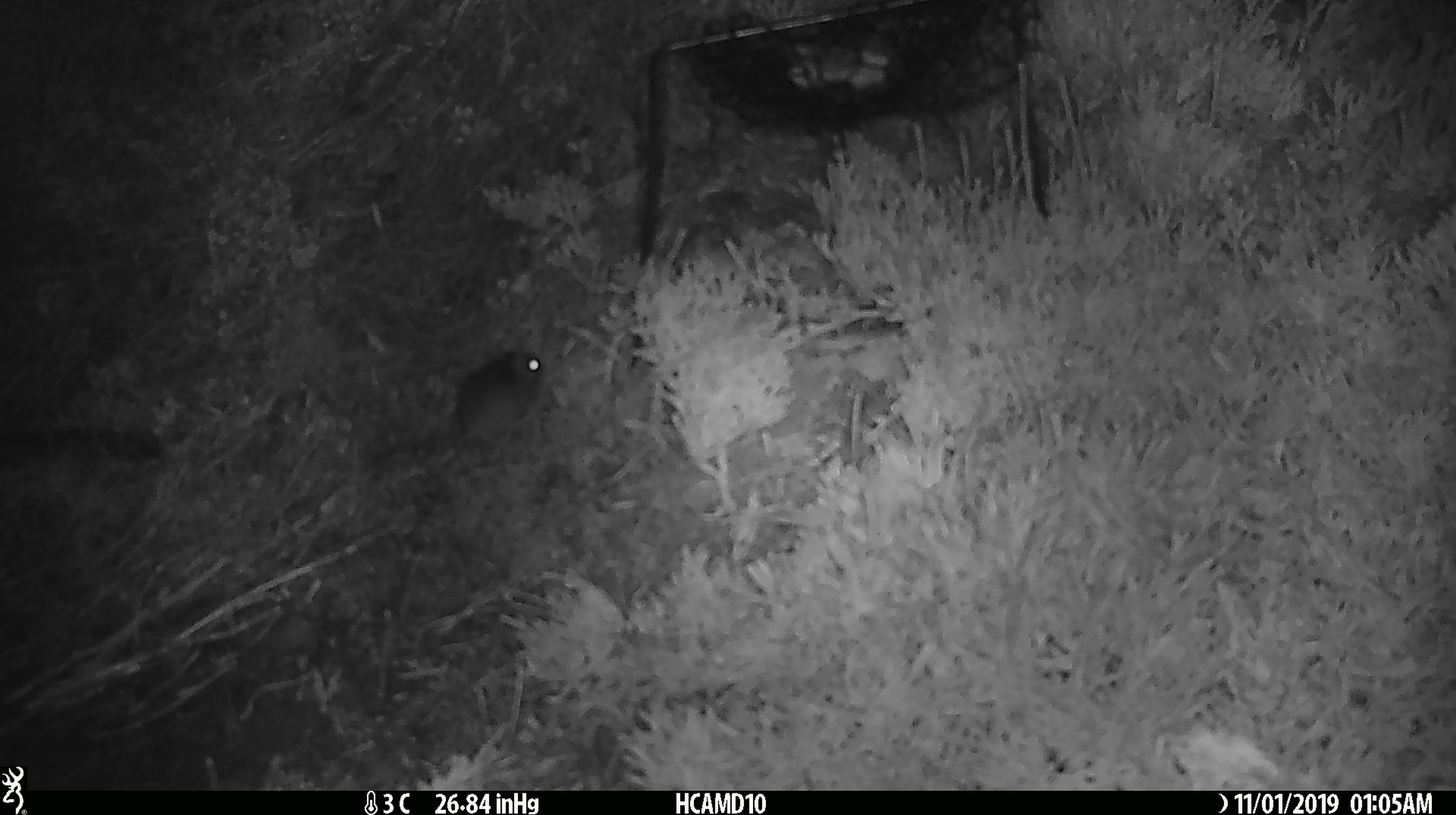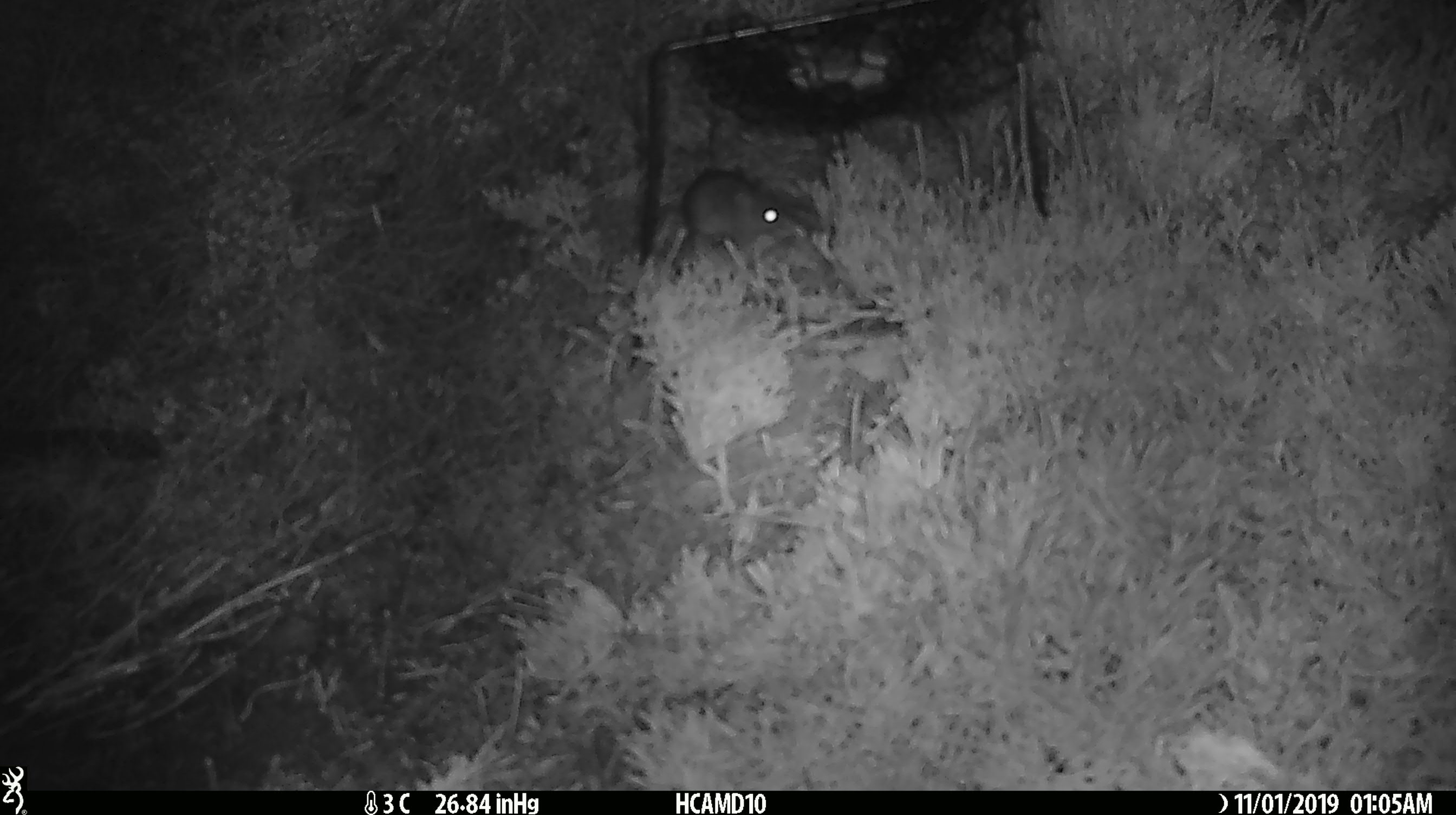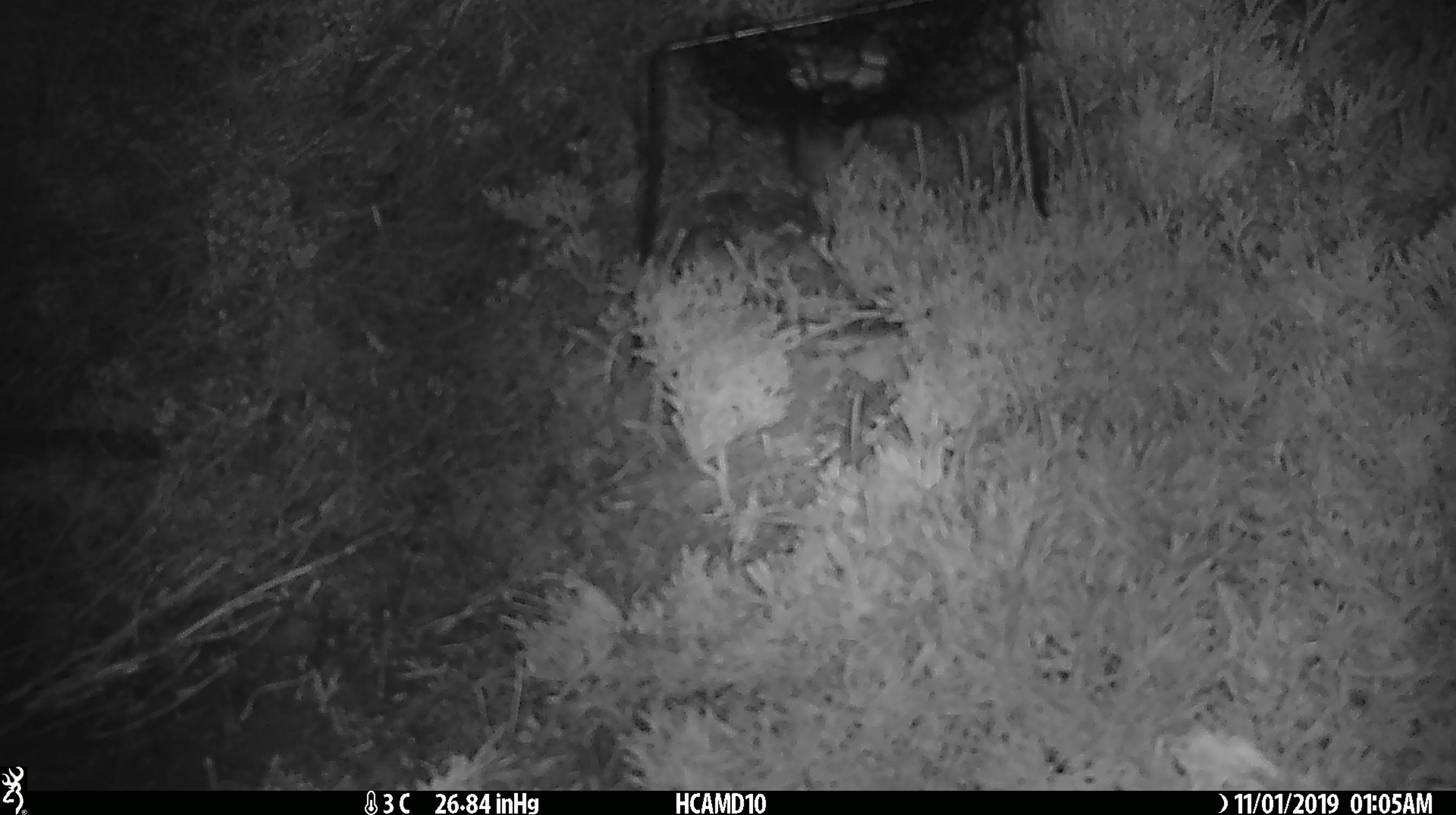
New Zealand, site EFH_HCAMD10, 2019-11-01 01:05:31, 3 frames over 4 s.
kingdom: Animalia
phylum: Chordata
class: Mammalia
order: Rodentia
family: Muridae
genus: Mus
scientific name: Mus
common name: mouse